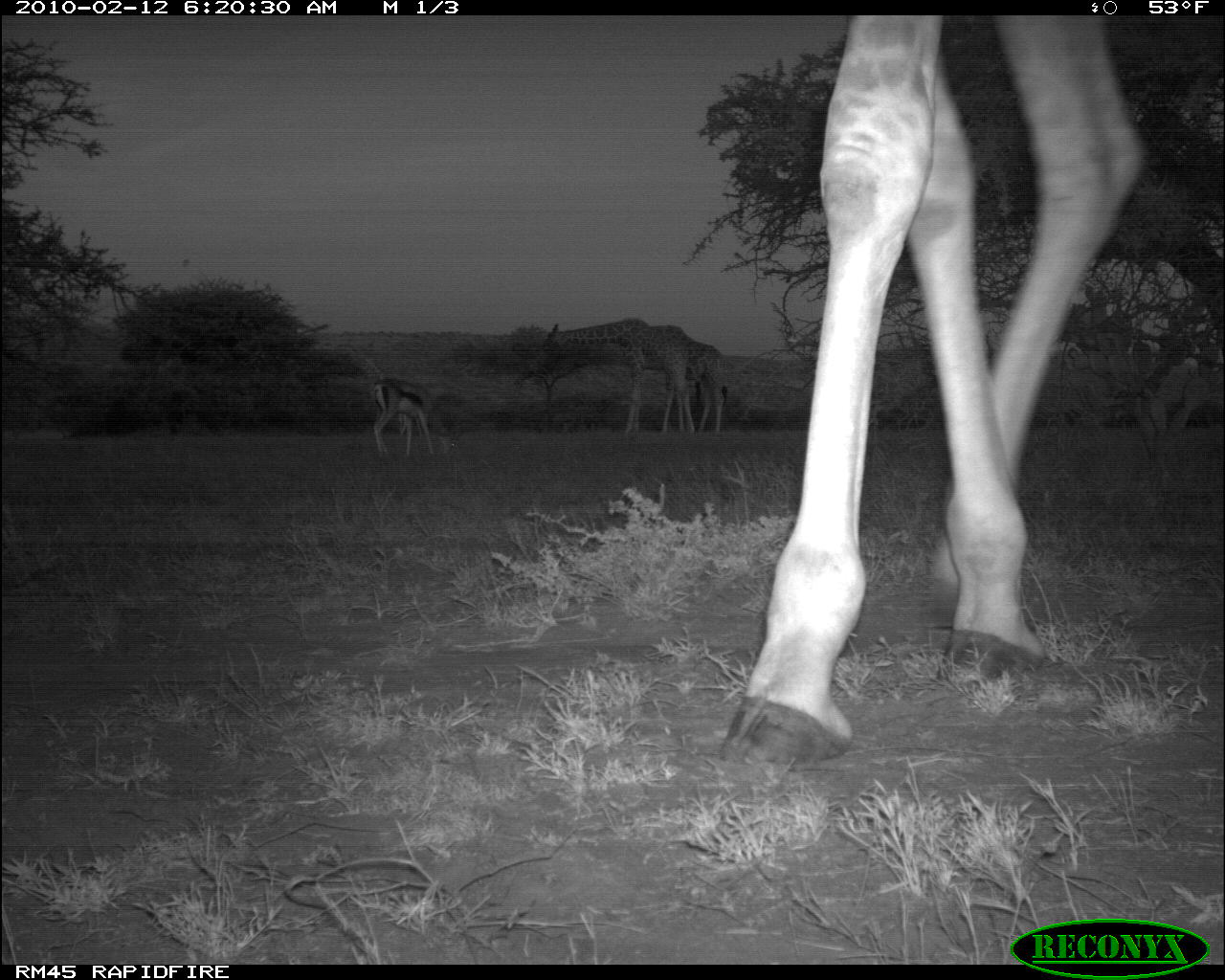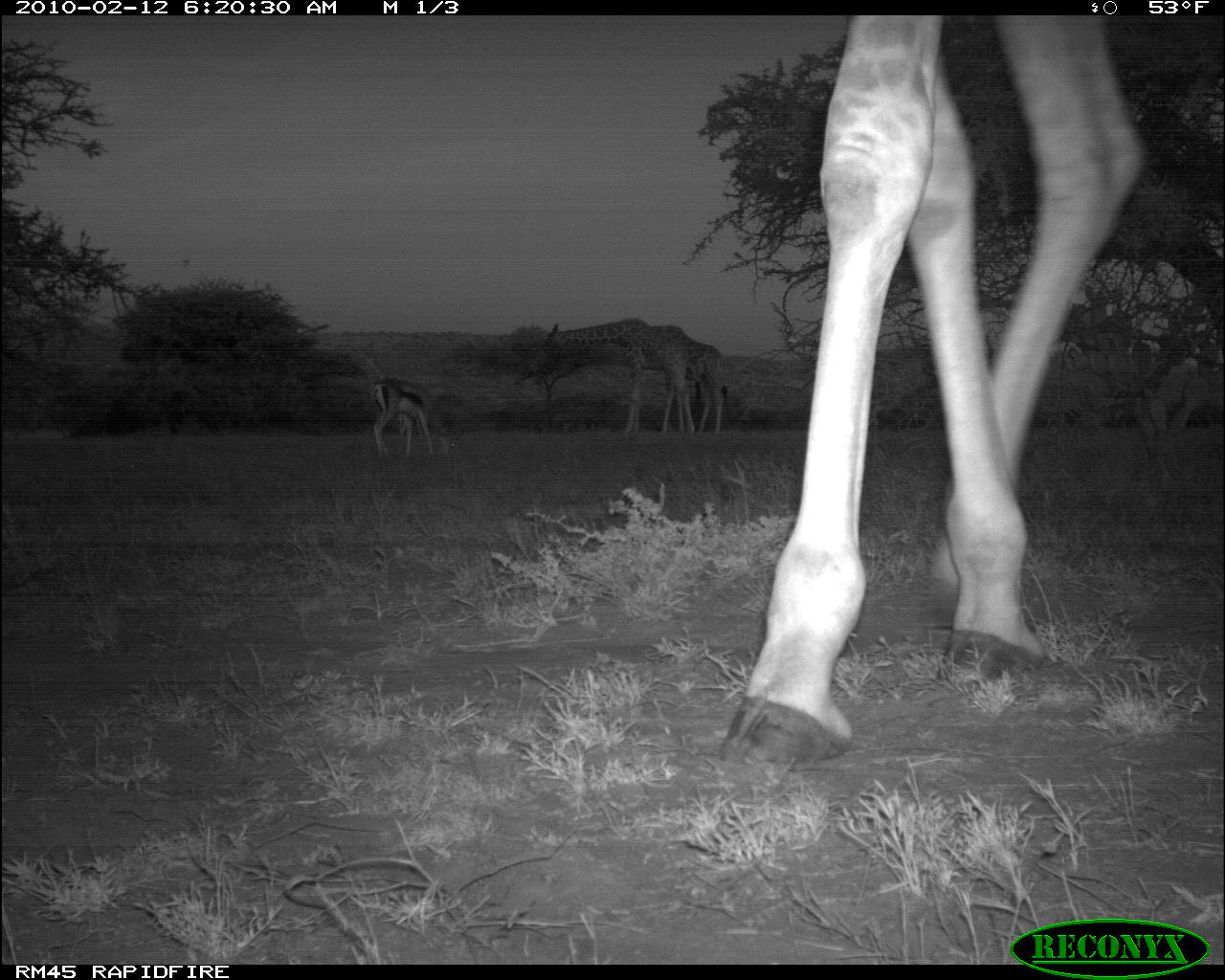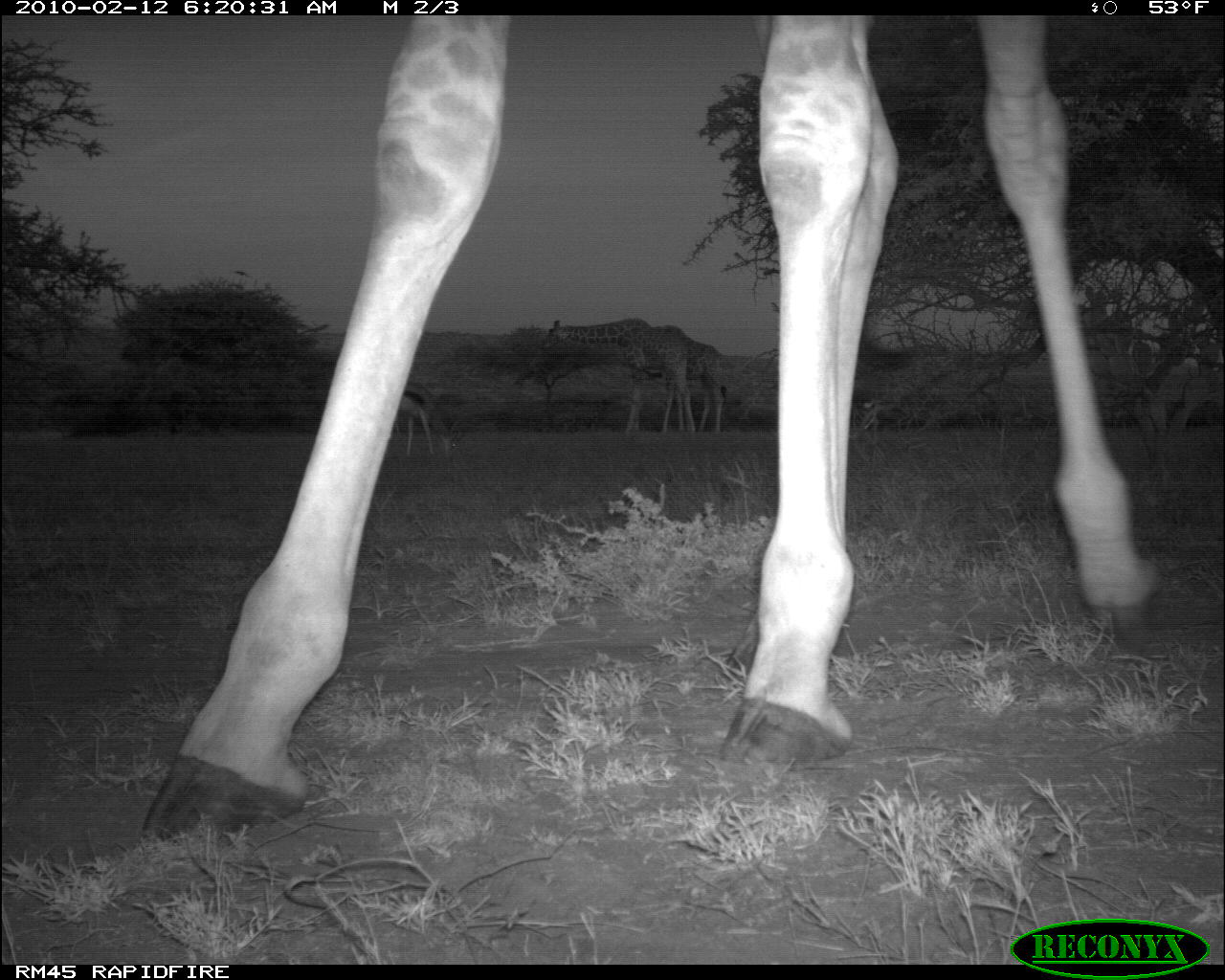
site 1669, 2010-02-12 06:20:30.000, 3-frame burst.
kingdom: Animalia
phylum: Chordata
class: Mammalia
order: Artiodactyla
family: Bovidae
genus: Nanger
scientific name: Nanger granti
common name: grant's gazelle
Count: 1.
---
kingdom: Animalia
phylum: Chordata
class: Mammalia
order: Artiodactyla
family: Giraffidae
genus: Giraffa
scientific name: Giraffa camelopardalis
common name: giraffe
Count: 3.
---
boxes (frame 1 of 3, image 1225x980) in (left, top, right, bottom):
nanger granti: (722, 14, 1147, 762); (544, 314, 729, 436); (542, 317, 697, 435); (370, 375, 438, 462)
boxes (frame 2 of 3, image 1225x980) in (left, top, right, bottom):
giraffa camelopardalis: (722, 14, 1147, 762); (539, 314, 727, 434); (539, 322, 697, 434); (370, 375, 447, 459)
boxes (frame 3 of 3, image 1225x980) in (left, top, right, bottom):
nanger granti: (134, 14, 1184, 853); (539, 314, 739, 433); (539, 322, 697, 434); (370, 375, 447, 459)